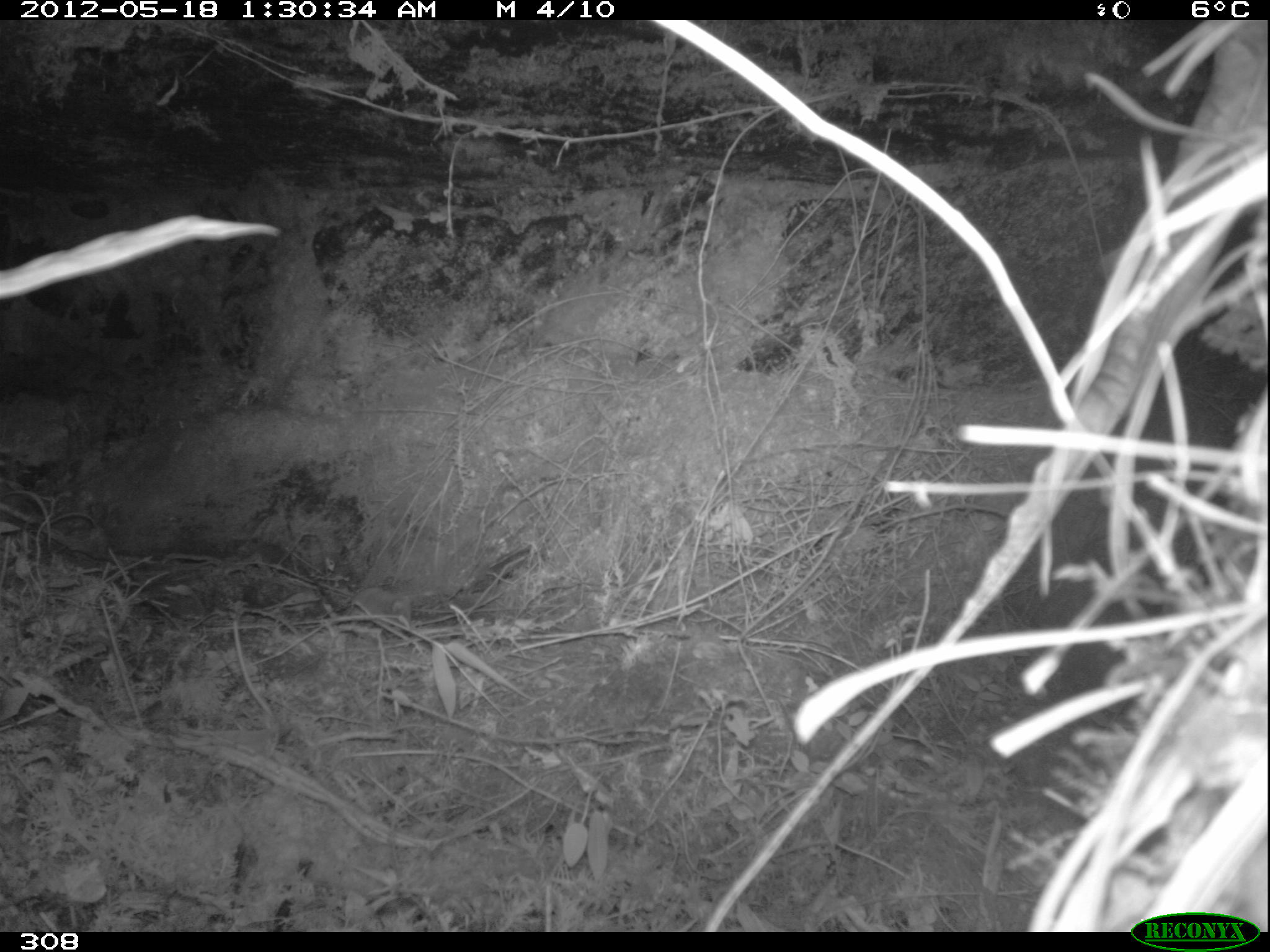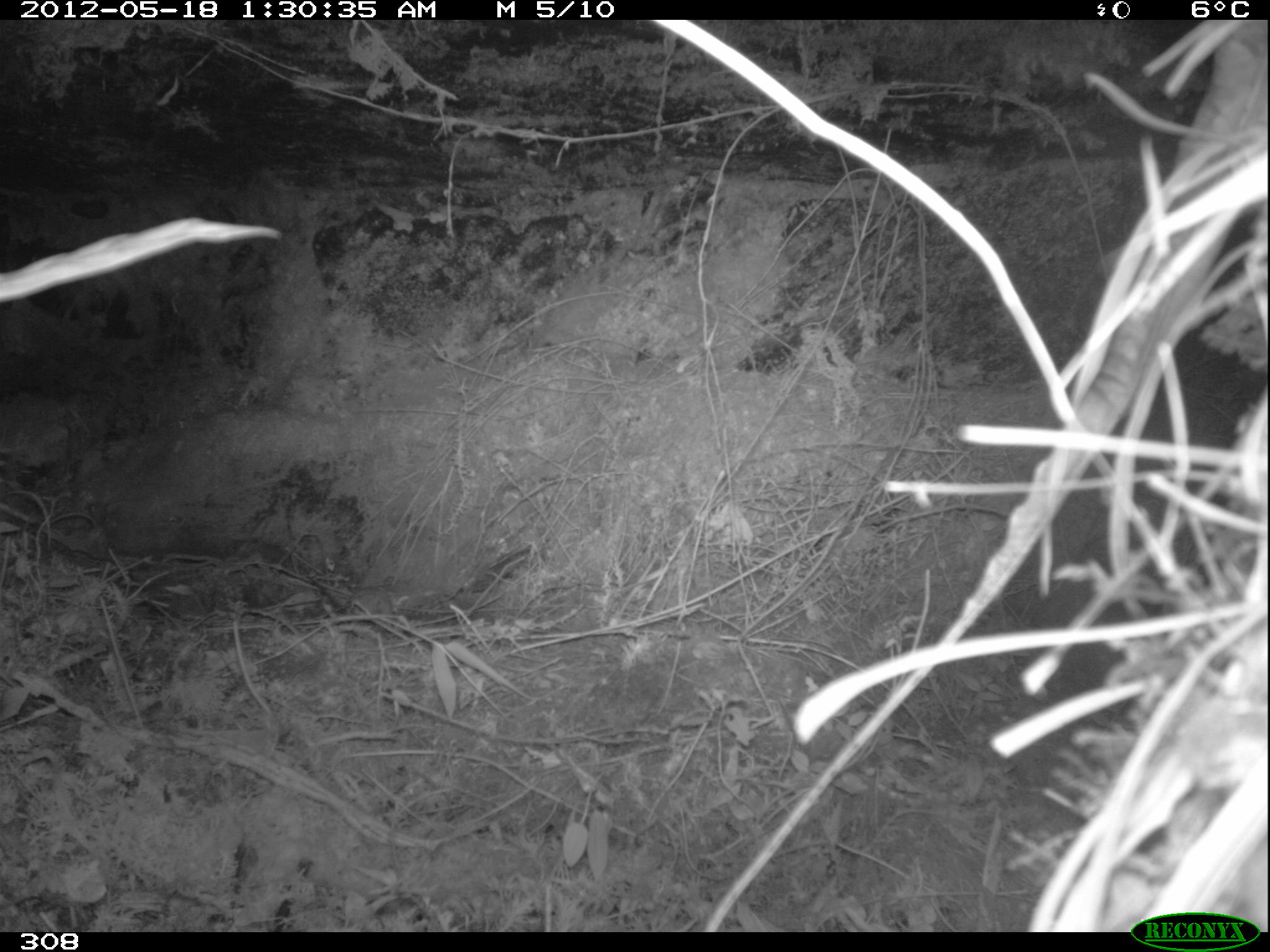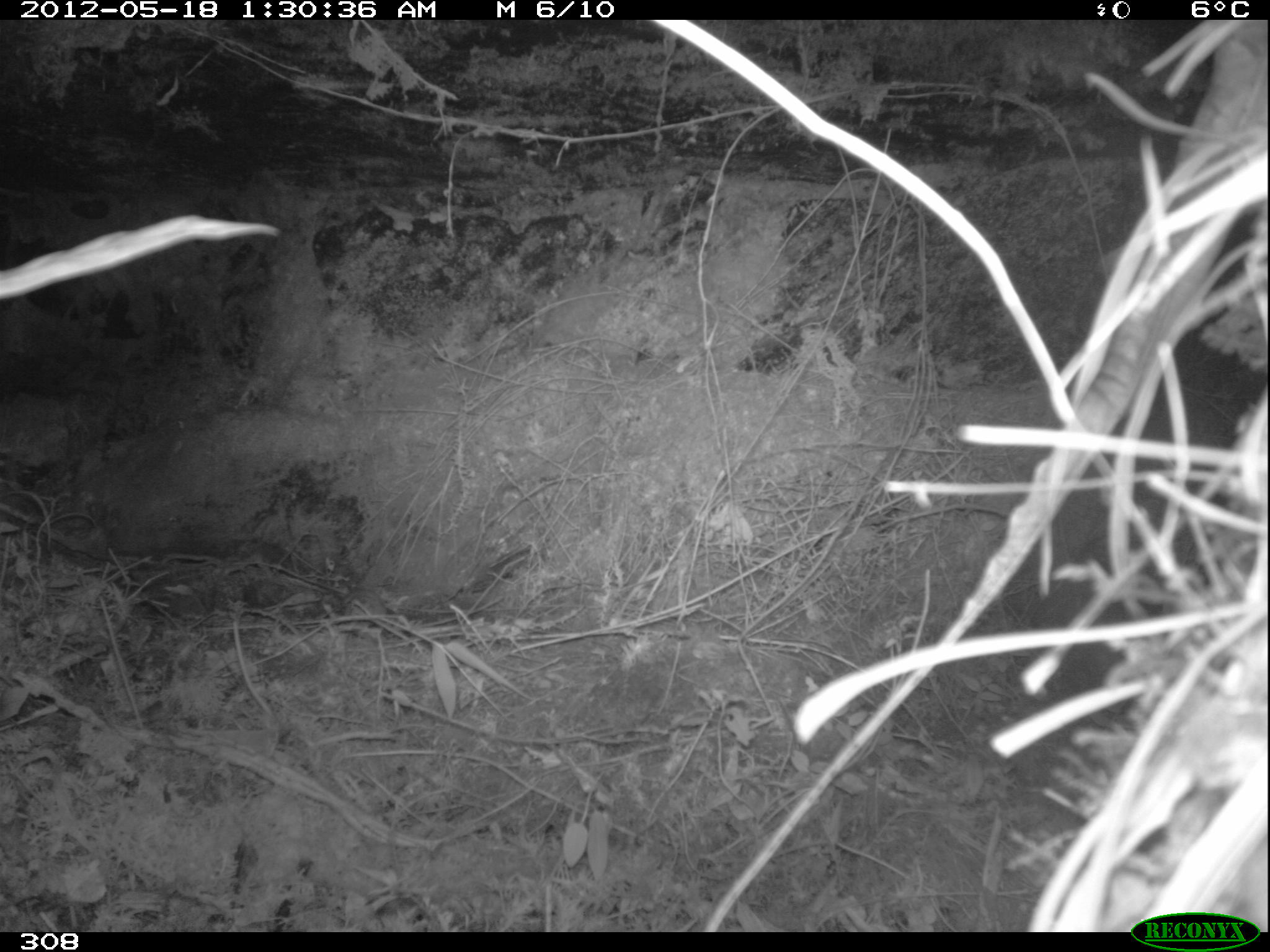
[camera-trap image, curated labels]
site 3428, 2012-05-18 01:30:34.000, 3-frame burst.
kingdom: Animalia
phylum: Chordata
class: Mammalia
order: Rodentia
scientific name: Rodentia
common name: rodents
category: unknown rodent